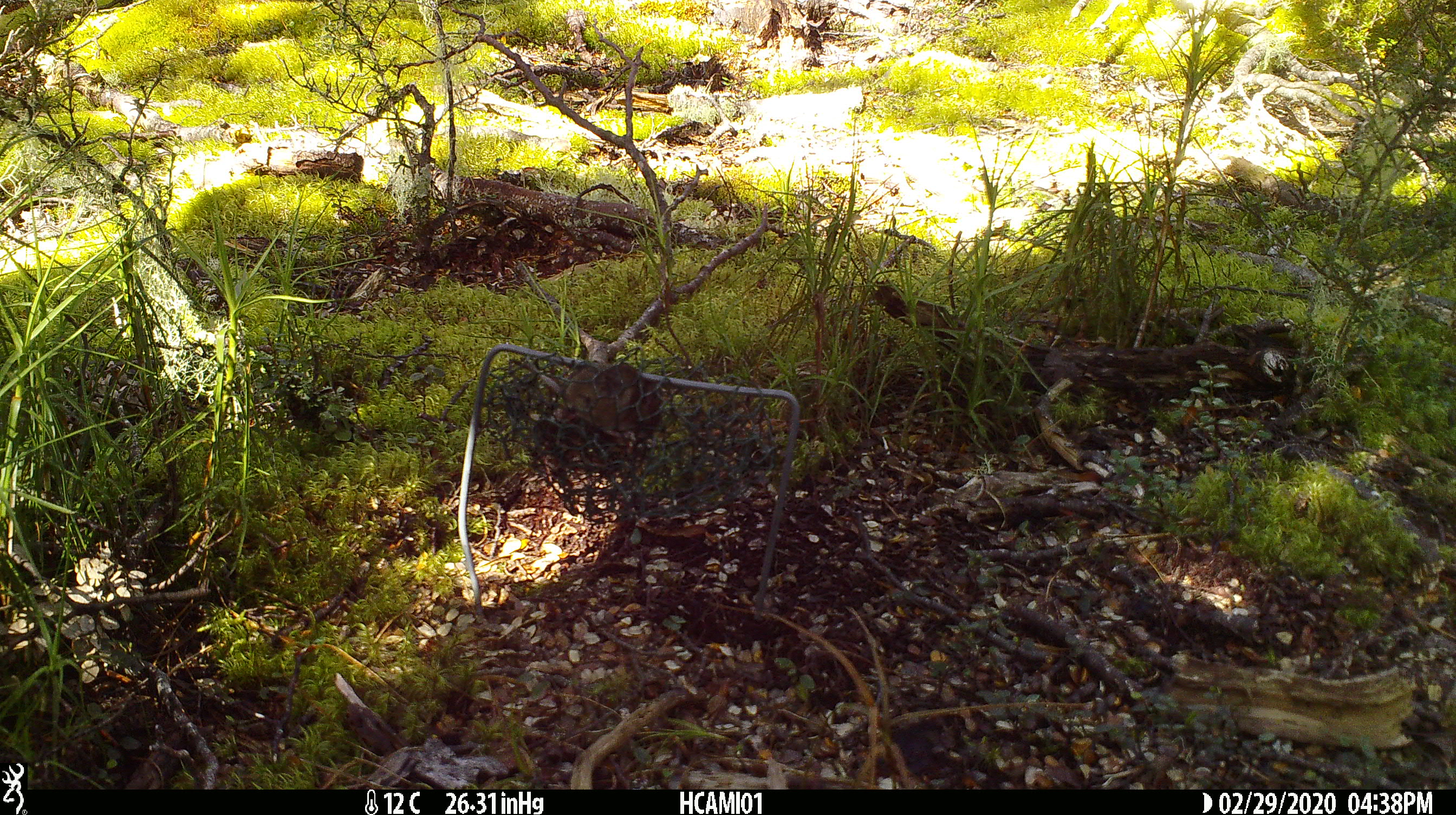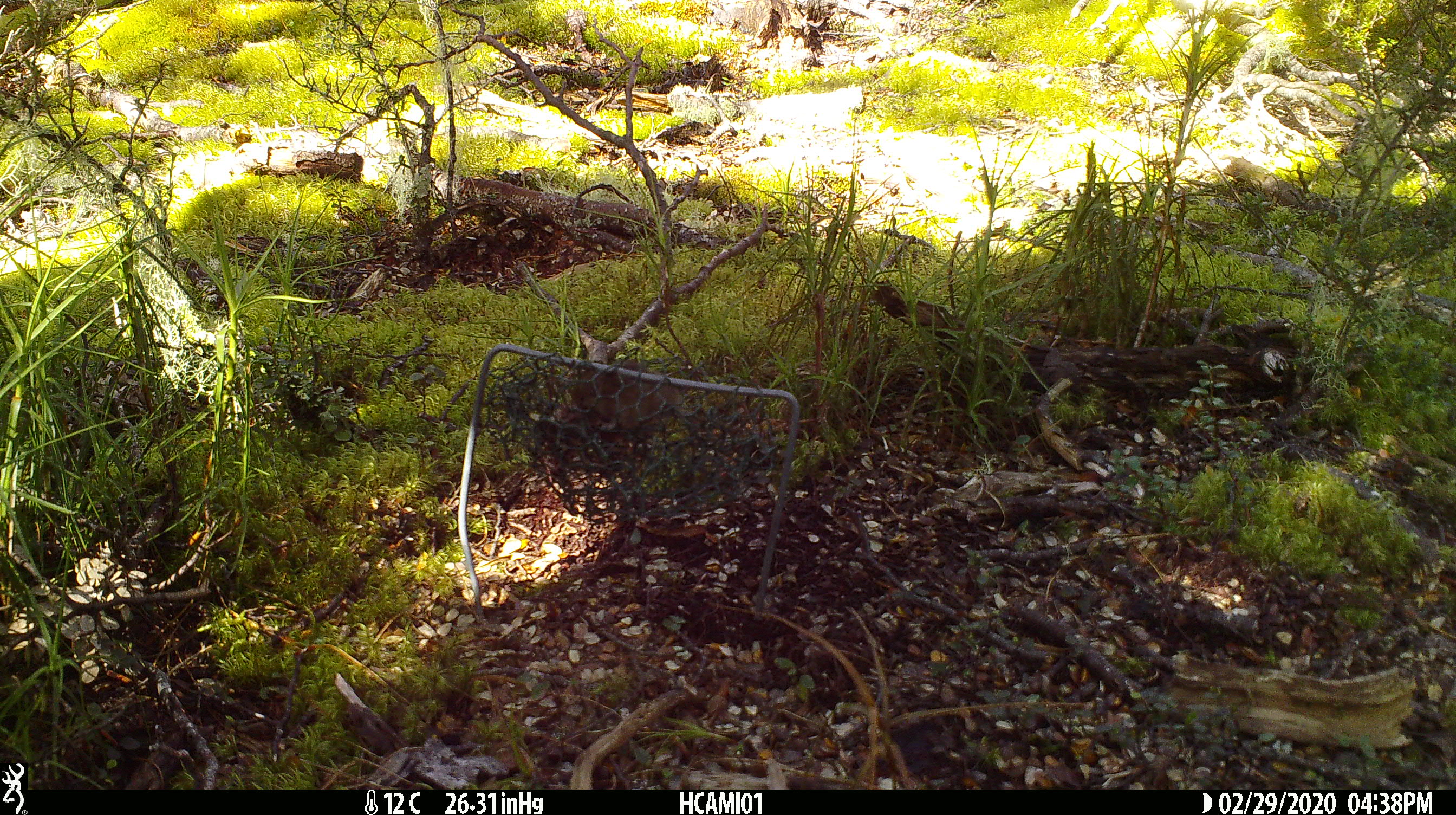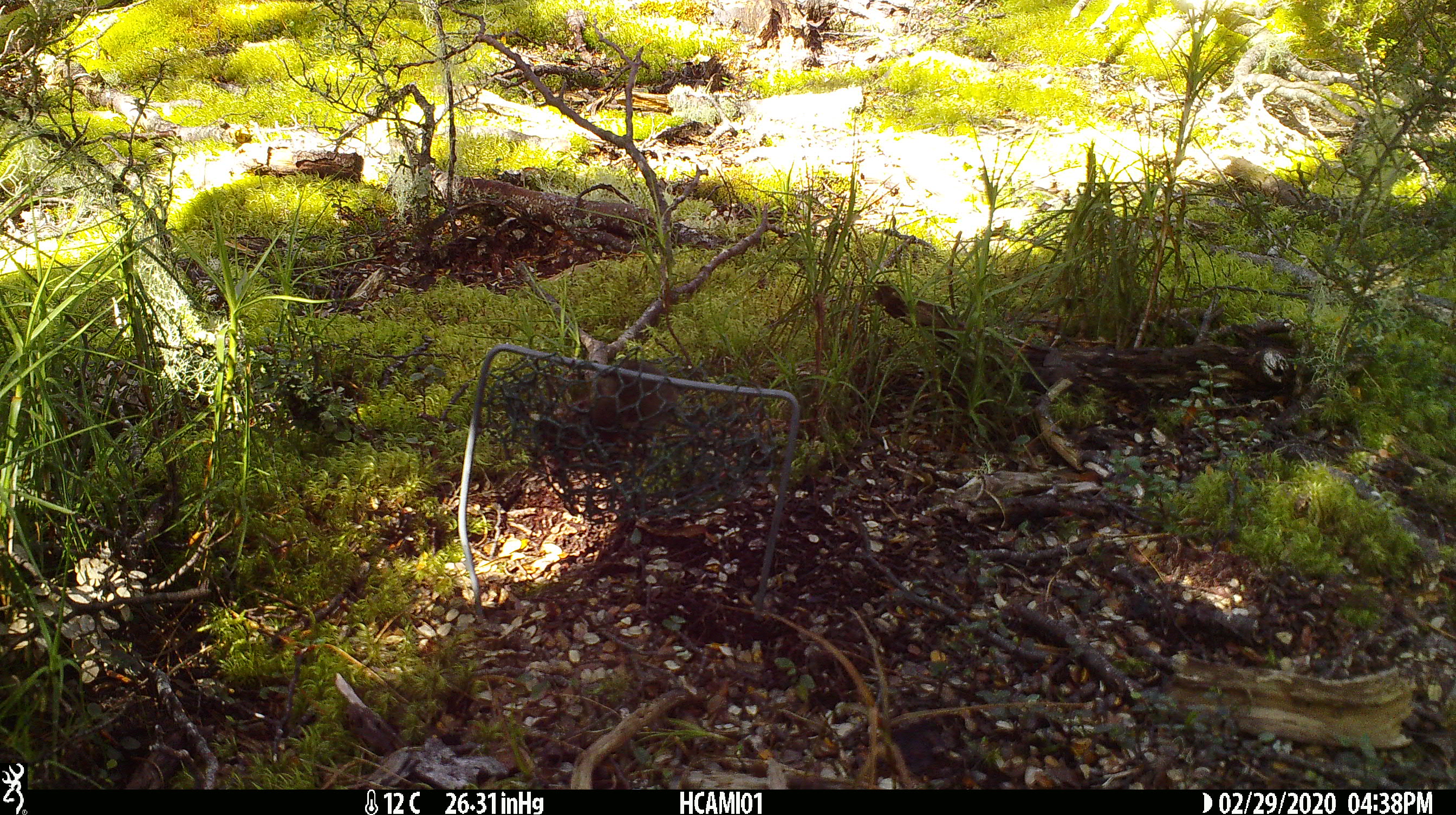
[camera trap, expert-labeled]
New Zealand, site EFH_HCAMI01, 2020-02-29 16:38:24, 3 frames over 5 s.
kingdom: Animalia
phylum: Chordata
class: Mammalia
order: Rodentia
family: Muridae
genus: Mus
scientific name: Mus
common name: mouse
Mouse (Mus).